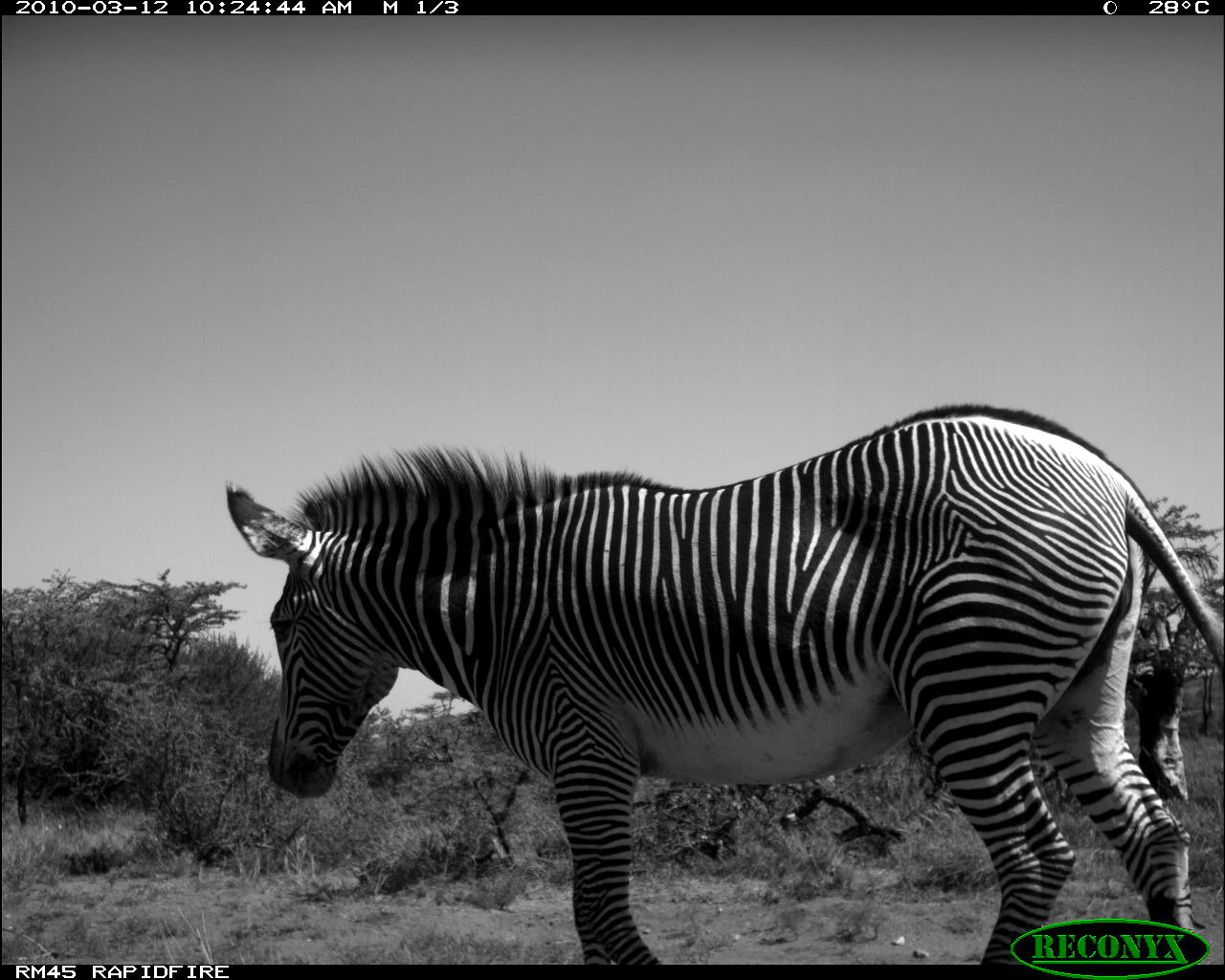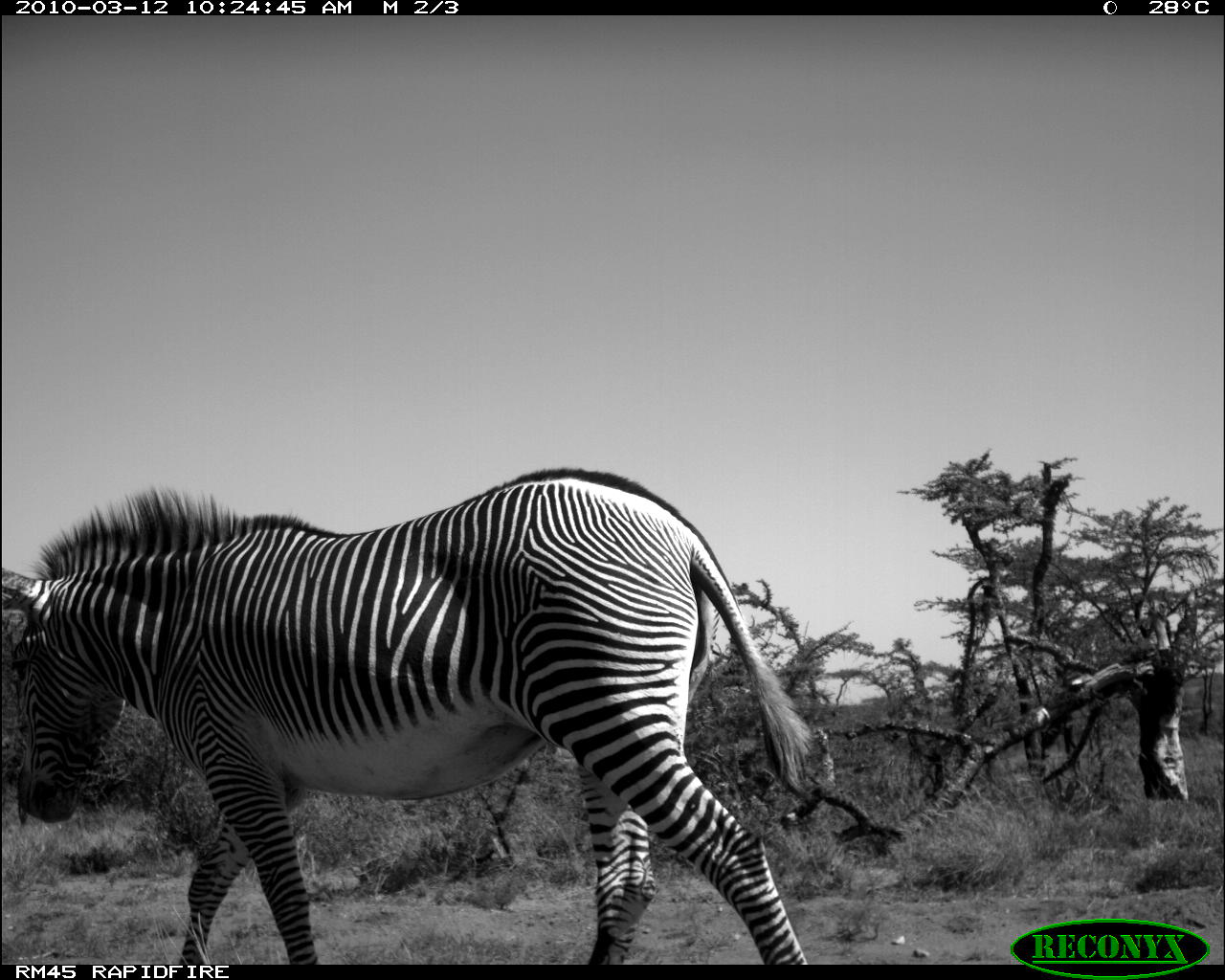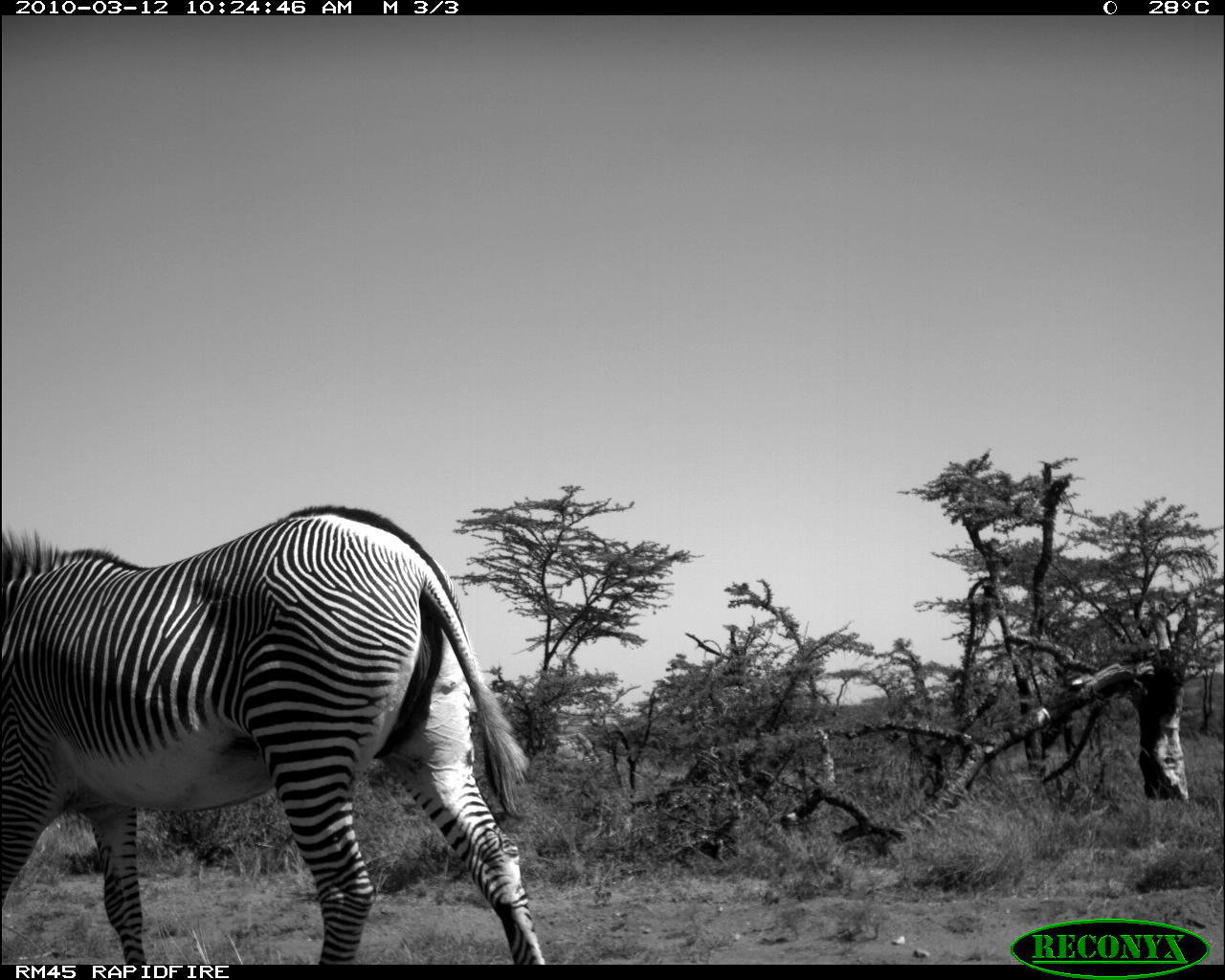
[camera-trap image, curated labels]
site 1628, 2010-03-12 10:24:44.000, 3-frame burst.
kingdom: Animalia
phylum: Chordata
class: Mammalia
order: Perissodactyla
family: Equidae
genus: Equus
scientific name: Equus grevyi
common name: grévy's zebra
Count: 1.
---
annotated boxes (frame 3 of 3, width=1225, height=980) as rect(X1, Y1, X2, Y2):
equus grevyi: rect(0, 504, 546, 965)